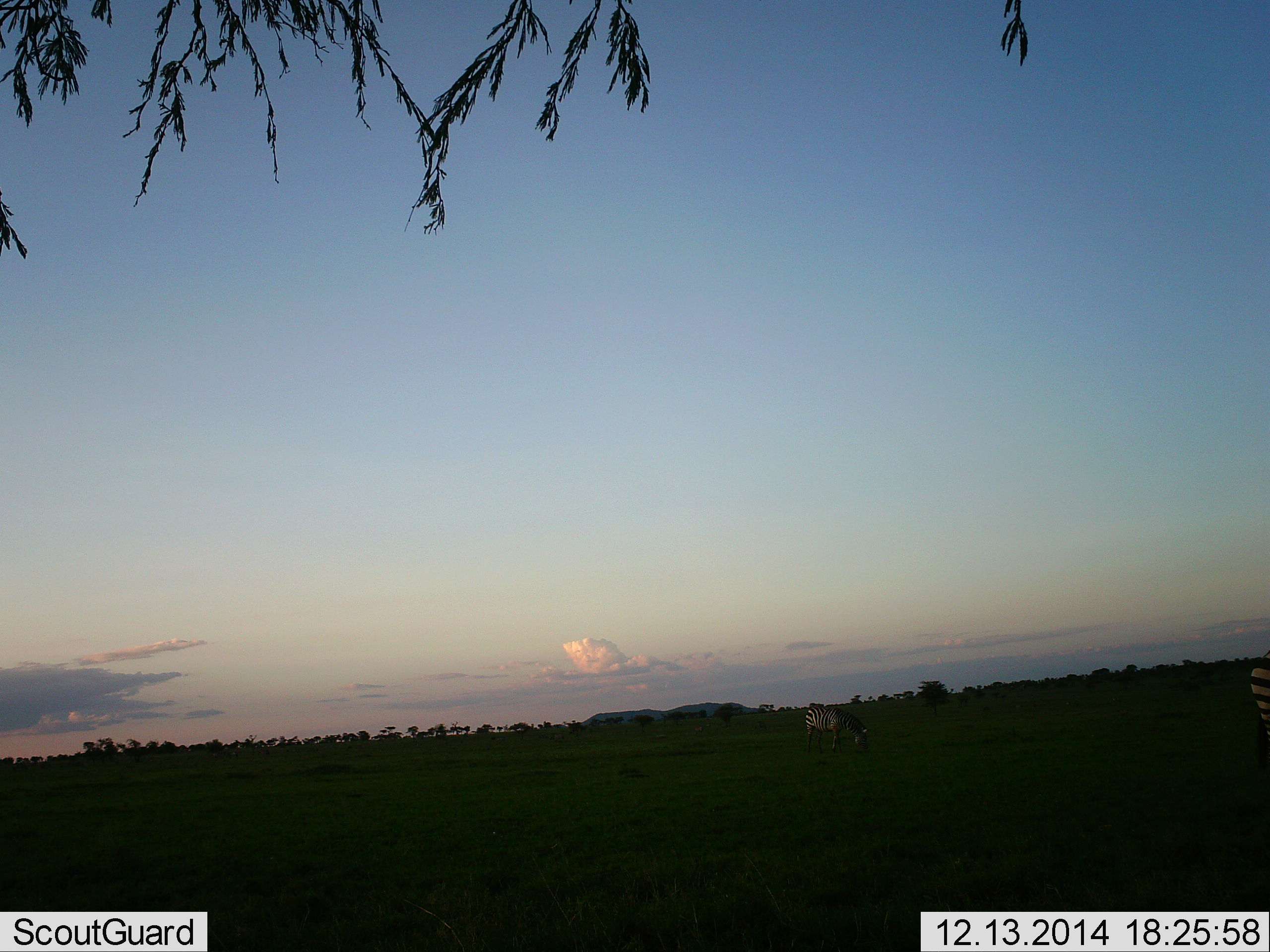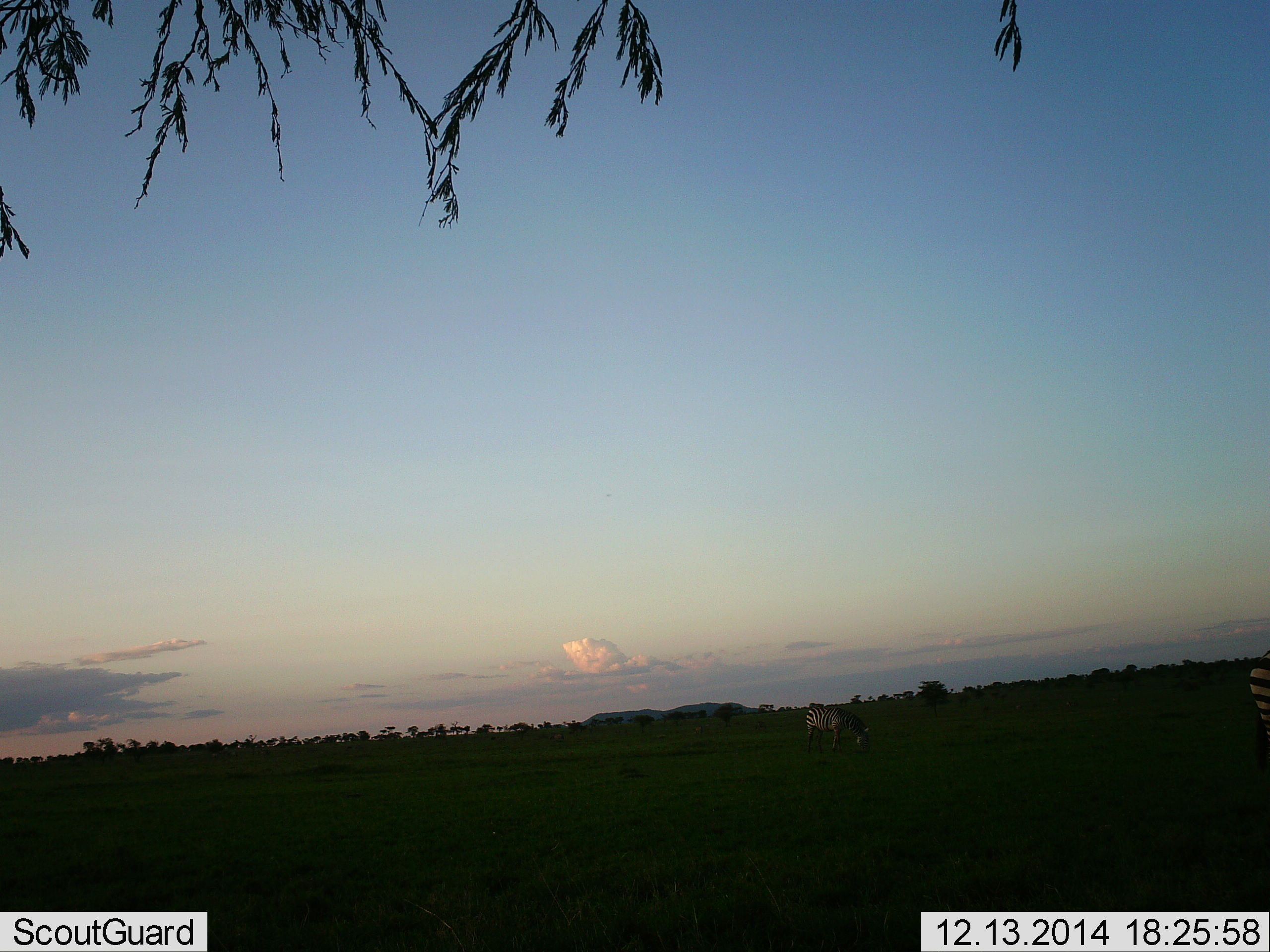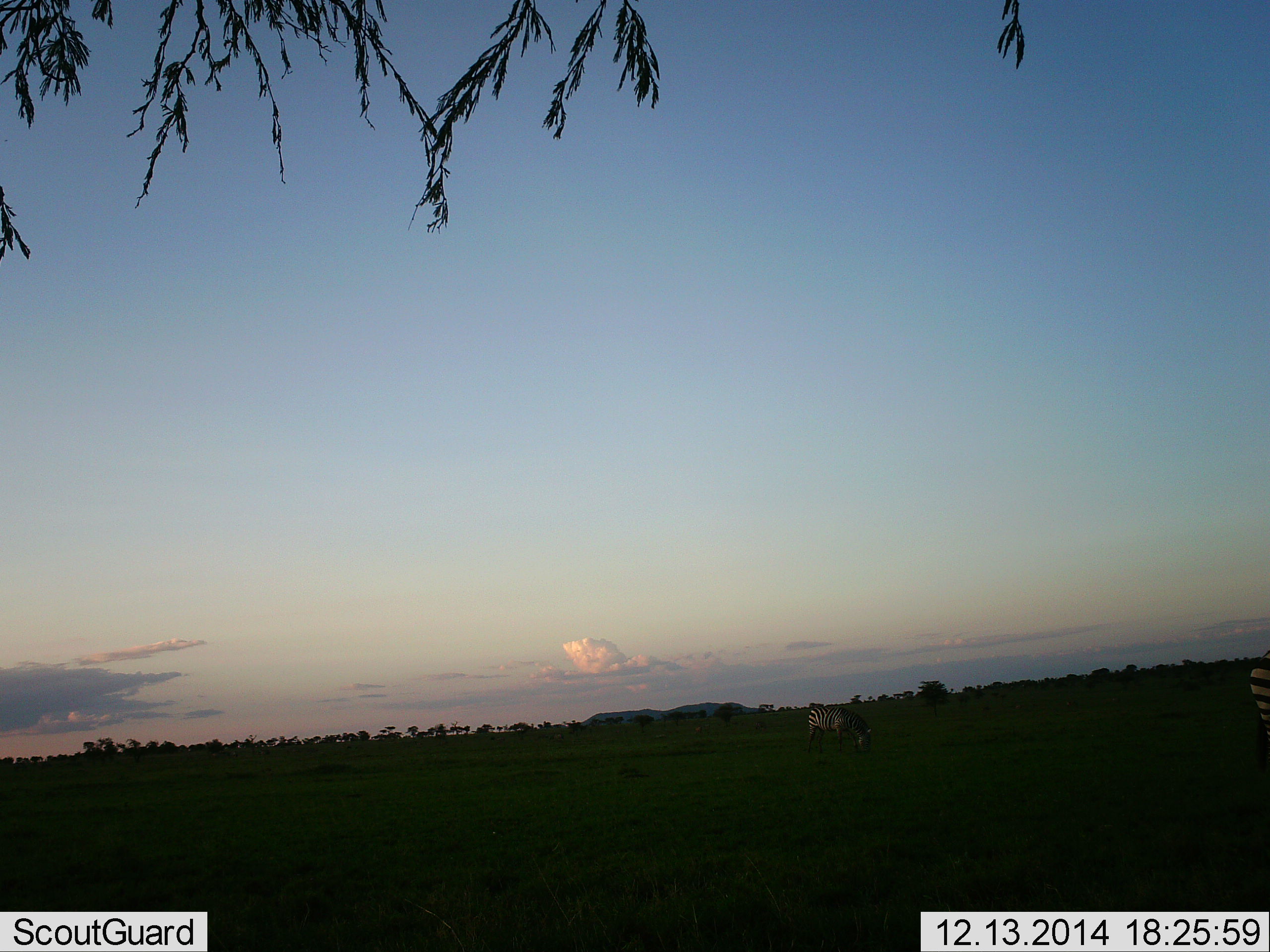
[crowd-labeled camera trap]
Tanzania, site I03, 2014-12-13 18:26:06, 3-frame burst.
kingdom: Animalia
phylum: Chordata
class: Mammalia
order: Perissodactyla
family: Equidae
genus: Equus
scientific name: Equus quagga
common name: plains zebra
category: zebra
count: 2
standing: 20%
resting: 0%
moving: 10%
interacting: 0%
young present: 0%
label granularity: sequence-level